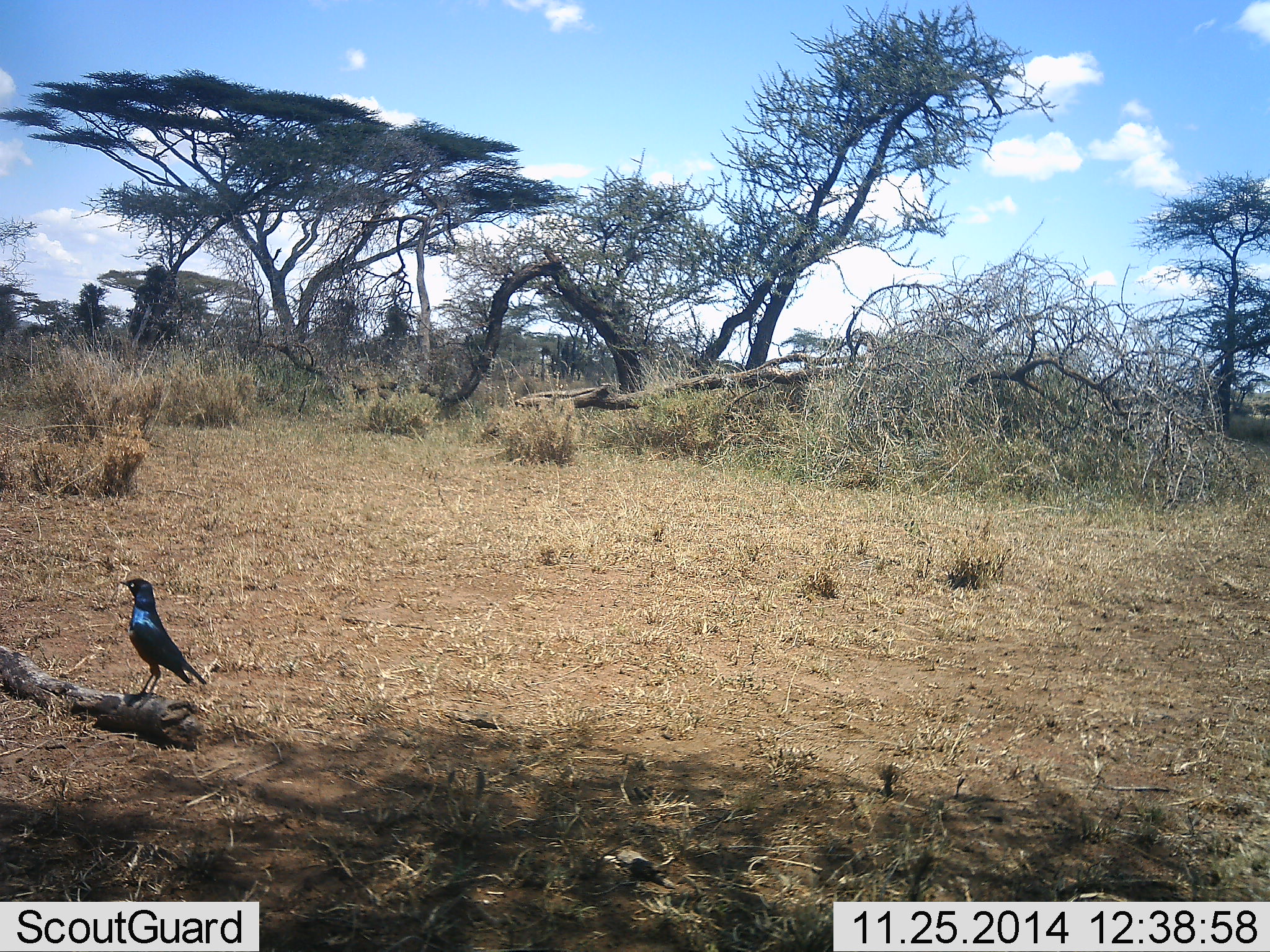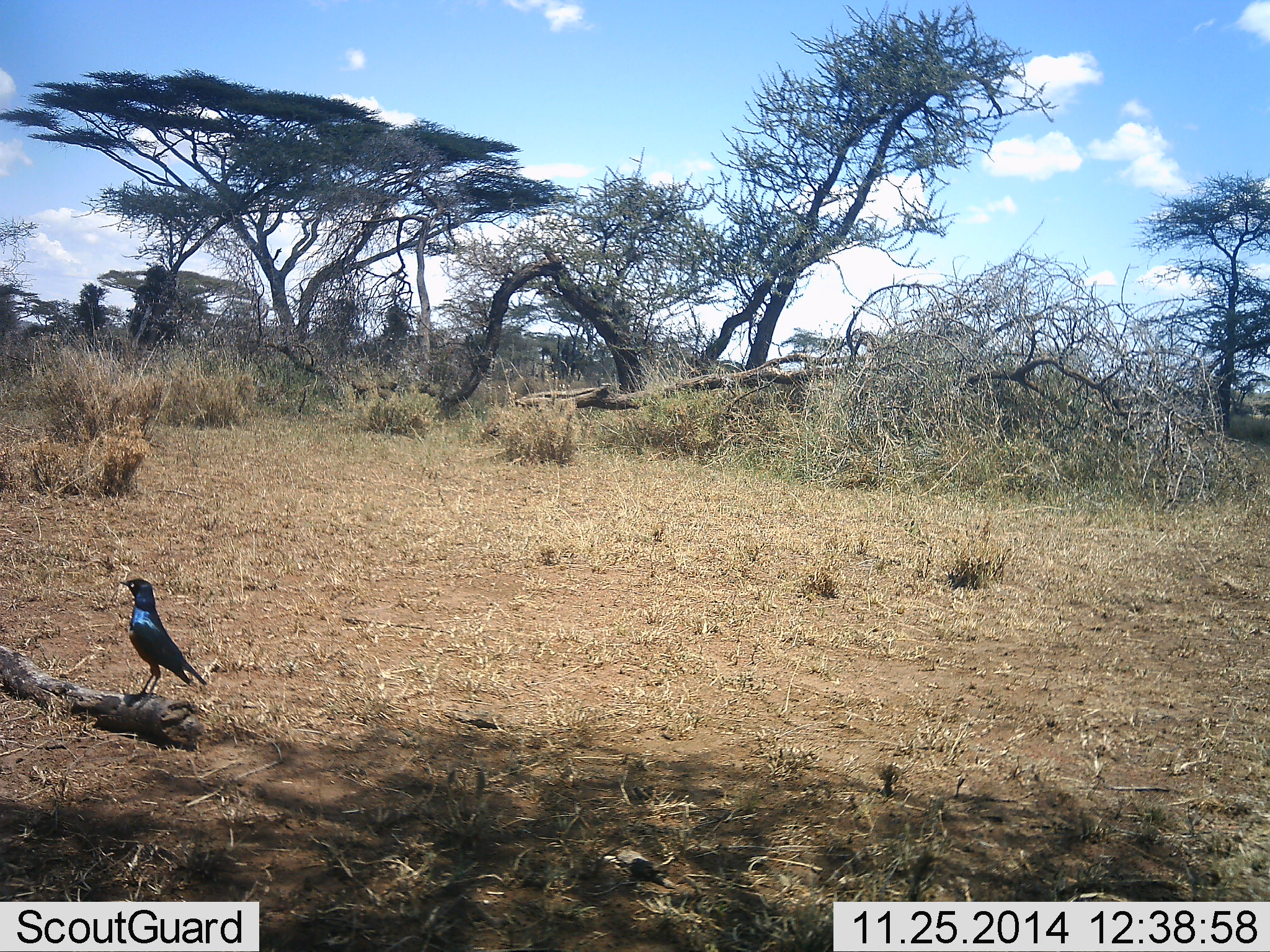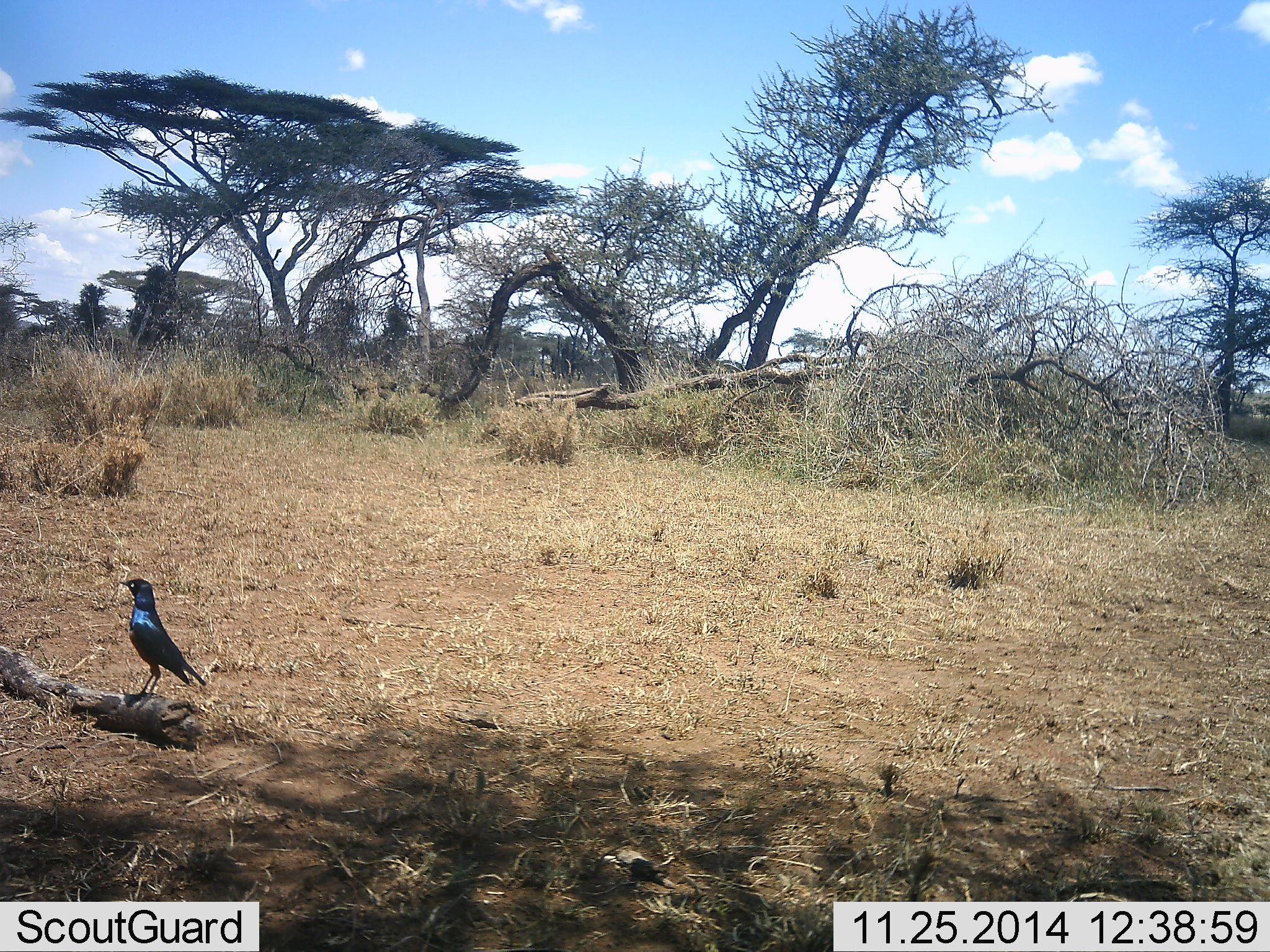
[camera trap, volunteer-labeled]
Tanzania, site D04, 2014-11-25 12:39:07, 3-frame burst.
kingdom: Animalia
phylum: Chordata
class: Aves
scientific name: Aves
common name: bird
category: otherbird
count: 1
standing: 100%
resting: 0%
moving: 0%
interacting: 0%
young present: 0%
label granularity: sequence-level